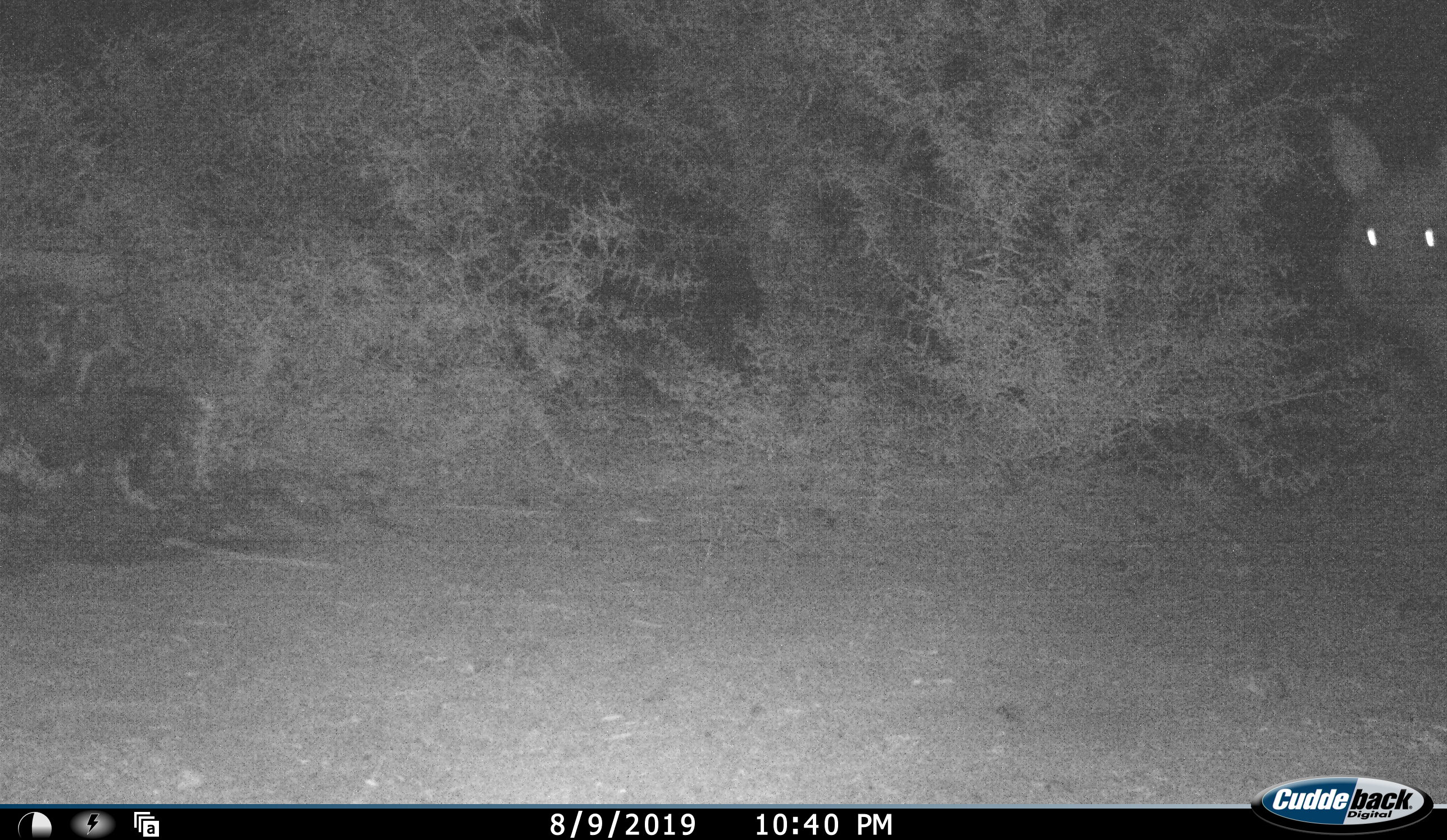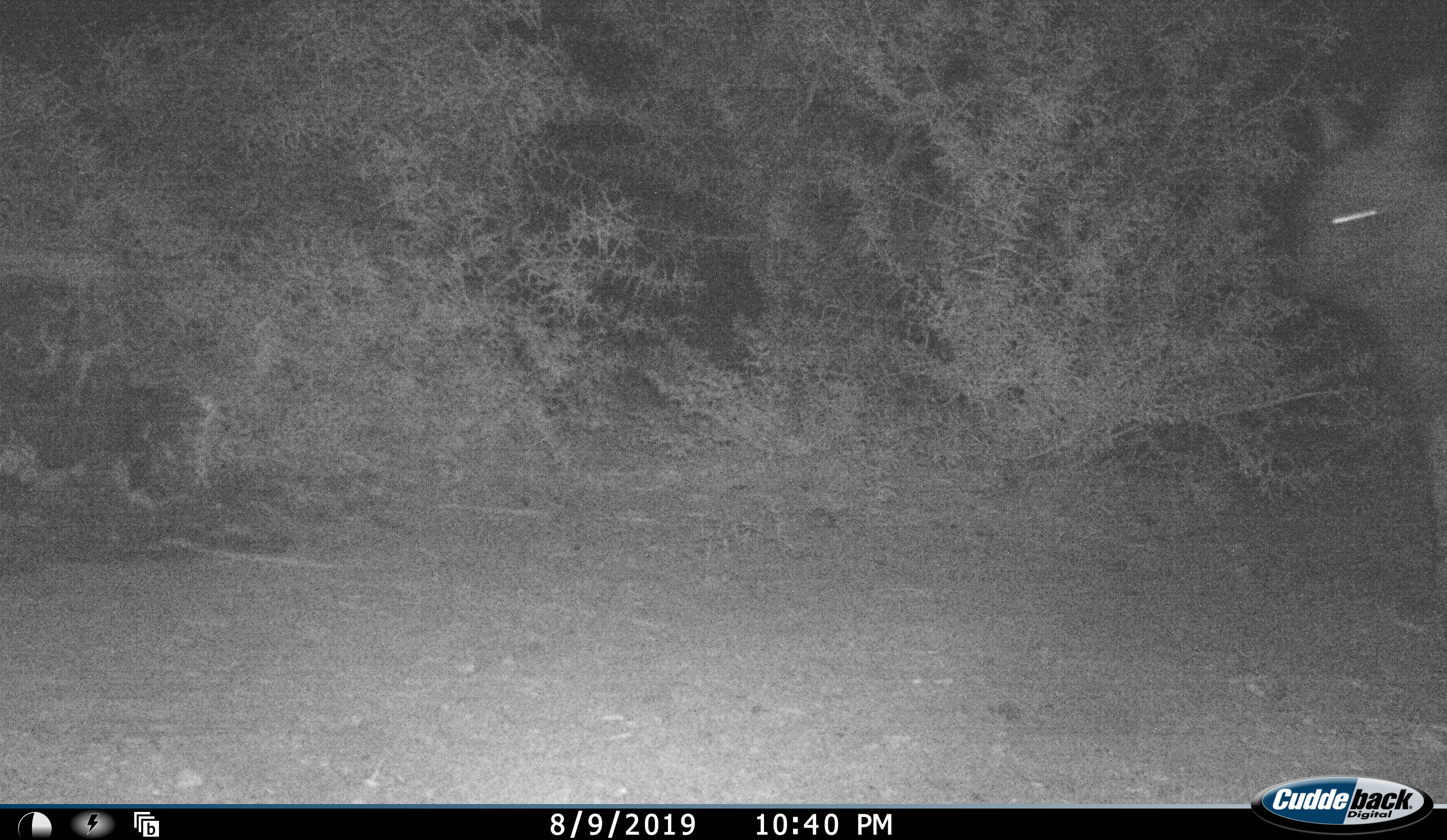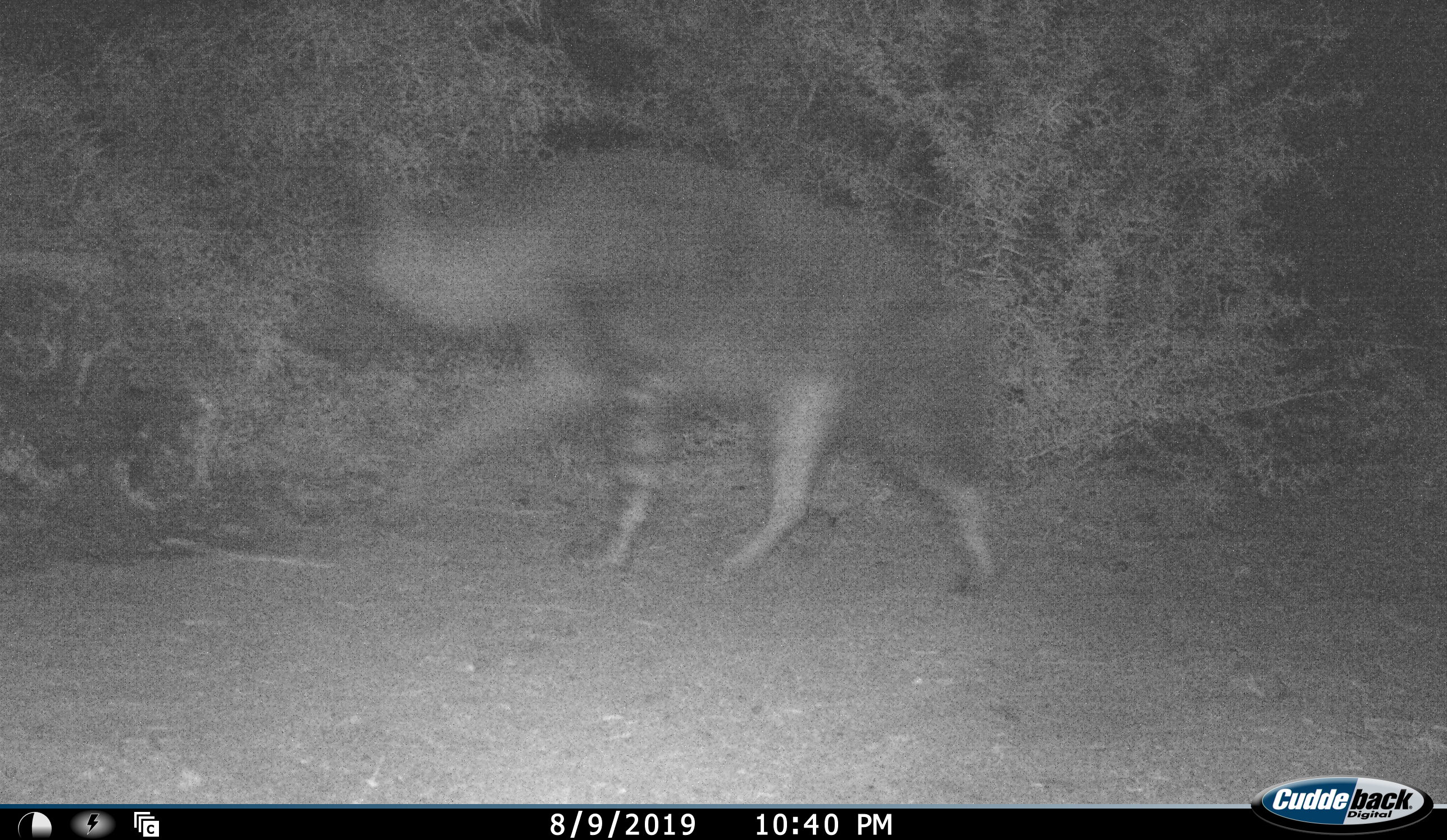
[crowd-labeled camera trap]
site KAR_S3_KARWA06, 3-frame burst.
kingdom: Animalia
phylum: Chordata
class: Mammalia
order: Carnivora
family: Hyaenidae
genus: Parahyaena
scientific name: Parahyaena brunnea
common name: brown hyena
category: hyenabrown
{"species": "hyenabrown (brown hyena) (Parahyaena brunnea)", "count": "1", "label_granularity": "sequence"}